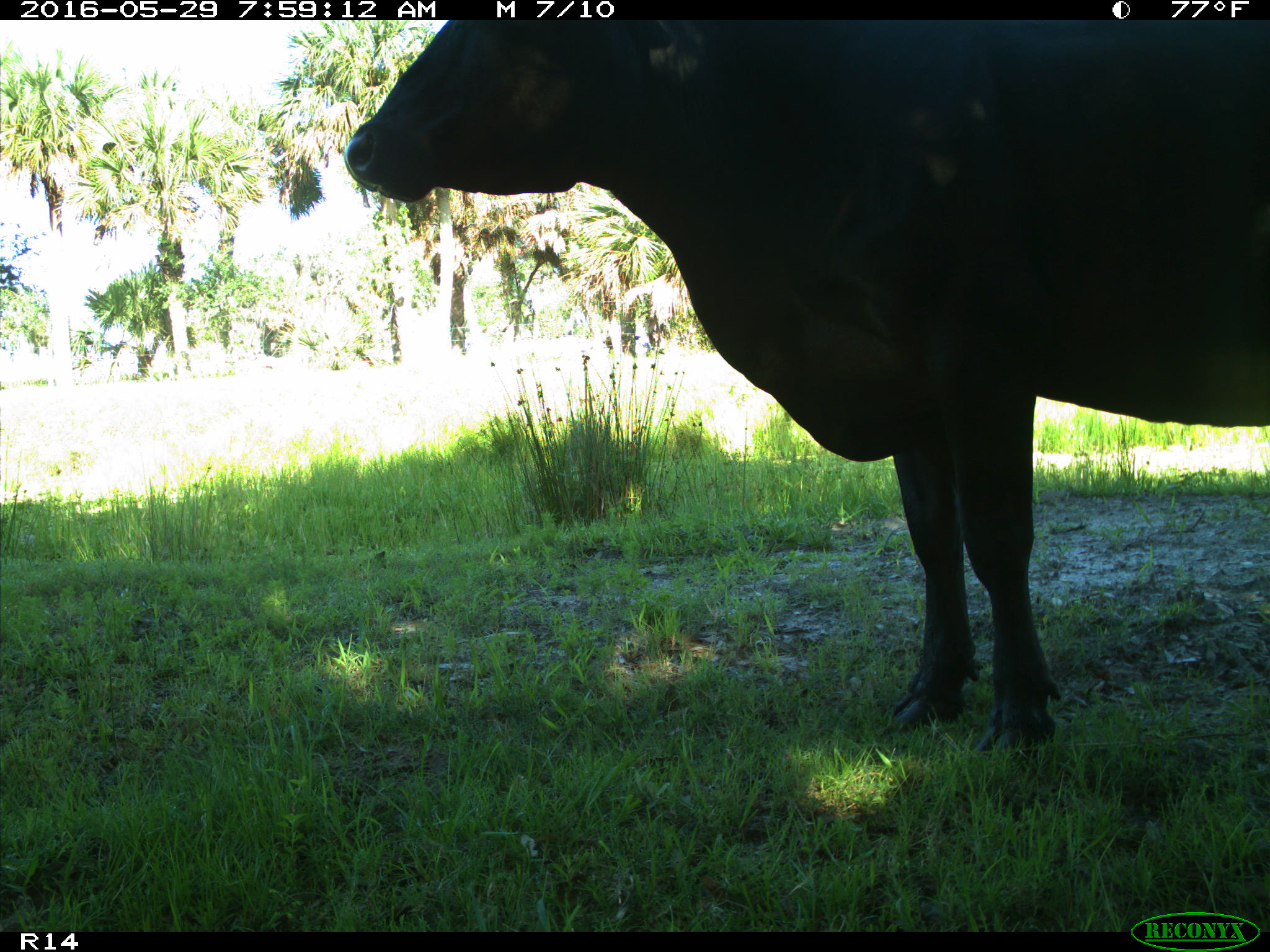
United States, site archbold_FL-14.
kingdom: Animalia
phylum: Chordata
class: Mammalia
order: Artiodactyla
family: Bovidae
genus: Bos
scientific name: Bos taurus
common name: domestic cow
Bos taurus (domestic cow).